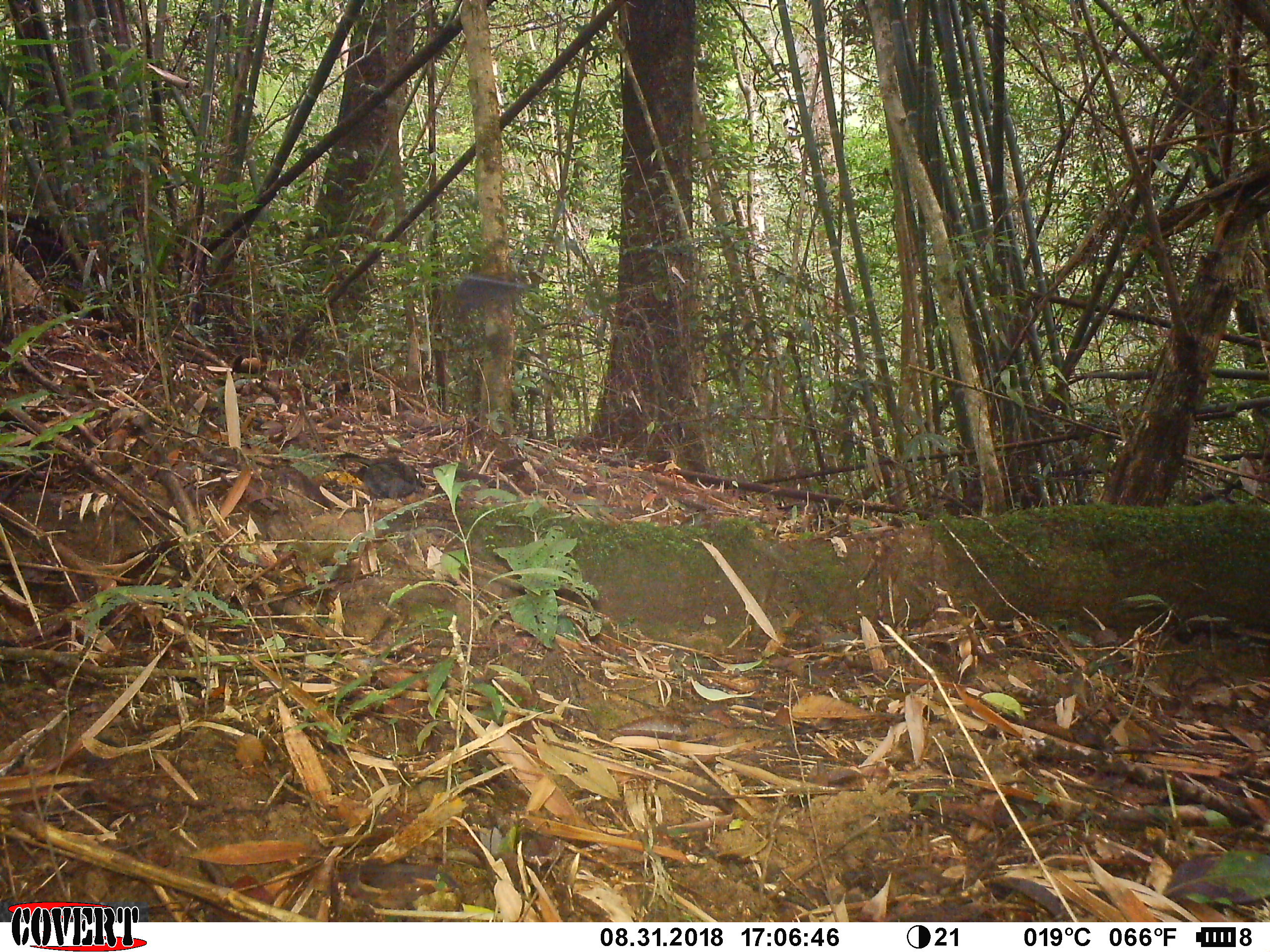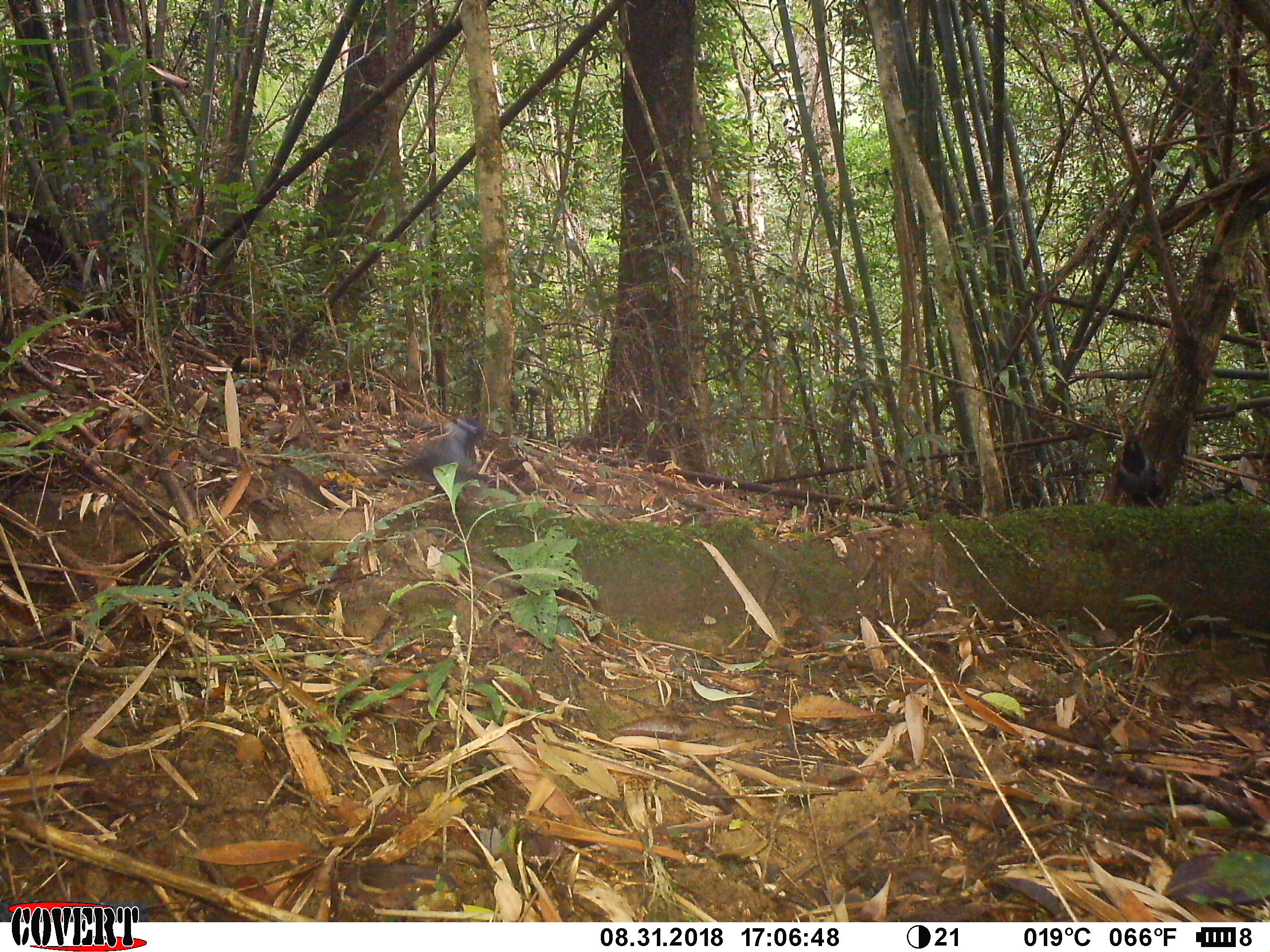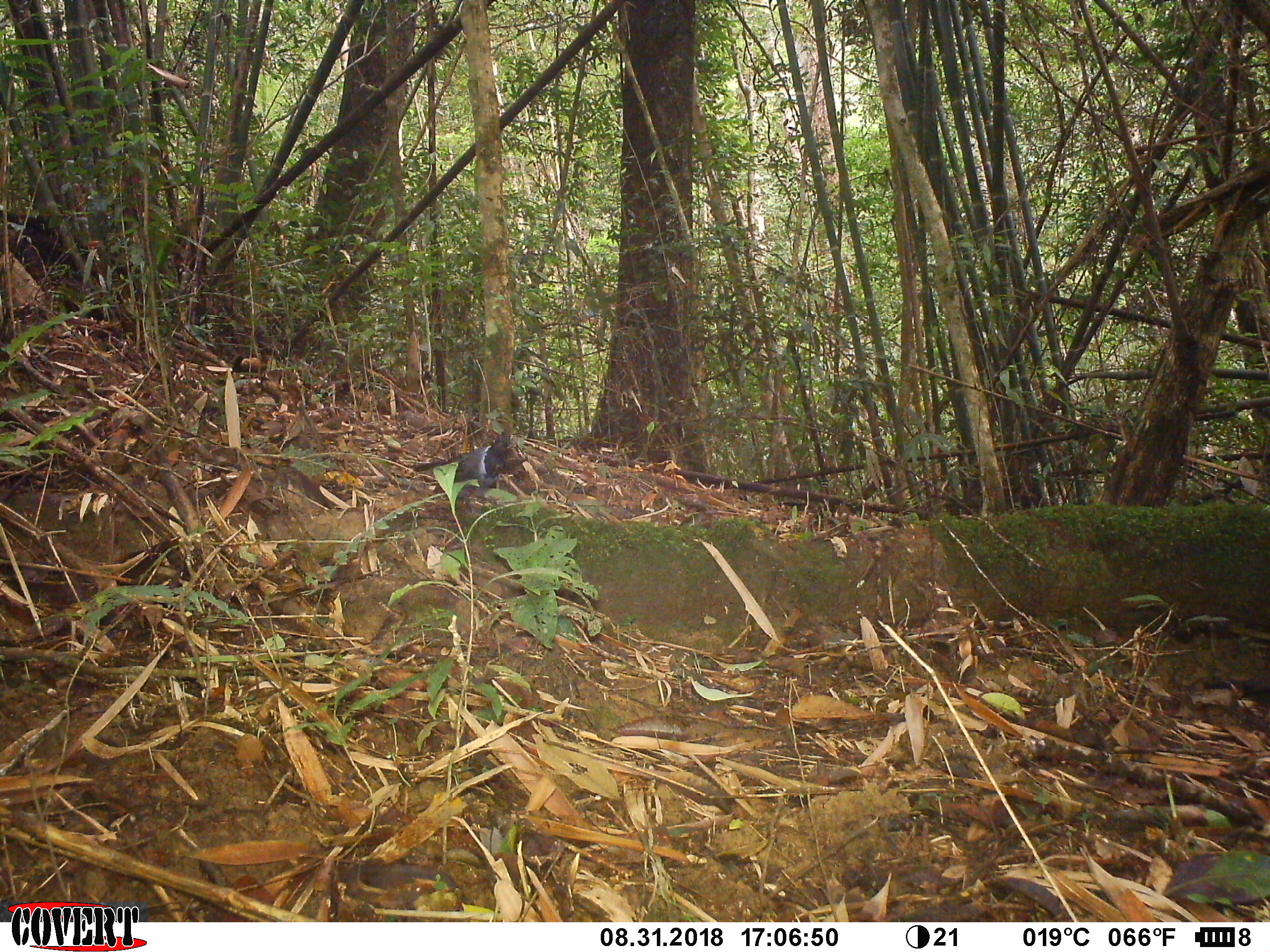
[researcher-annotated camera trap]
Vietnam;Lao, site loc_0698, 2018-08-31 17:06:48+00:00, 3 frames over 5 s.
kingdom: Animalia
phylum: Chordata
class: Aves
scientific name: Aves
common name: bird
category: unidentified bird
Unidentified bird (bird) (Aves). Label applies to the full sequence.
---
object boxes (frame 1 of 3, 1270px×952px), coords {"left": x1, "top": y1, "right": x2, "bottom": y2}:
unidentified bird: {"left": 333, "top": 452, "right": 426, "bottom": 499}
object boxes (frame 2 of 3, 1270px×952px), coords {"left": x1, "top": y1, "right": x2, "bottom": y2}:
unidentified bird: {"left": 378, "top": 417, "right": 494, "bottom": 494}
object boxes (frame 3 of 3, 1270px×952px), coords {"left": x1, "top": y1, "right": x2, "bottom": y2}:
unidentified bird: {"left": 412, "top": 417, "right": 523, "bottom": 499}